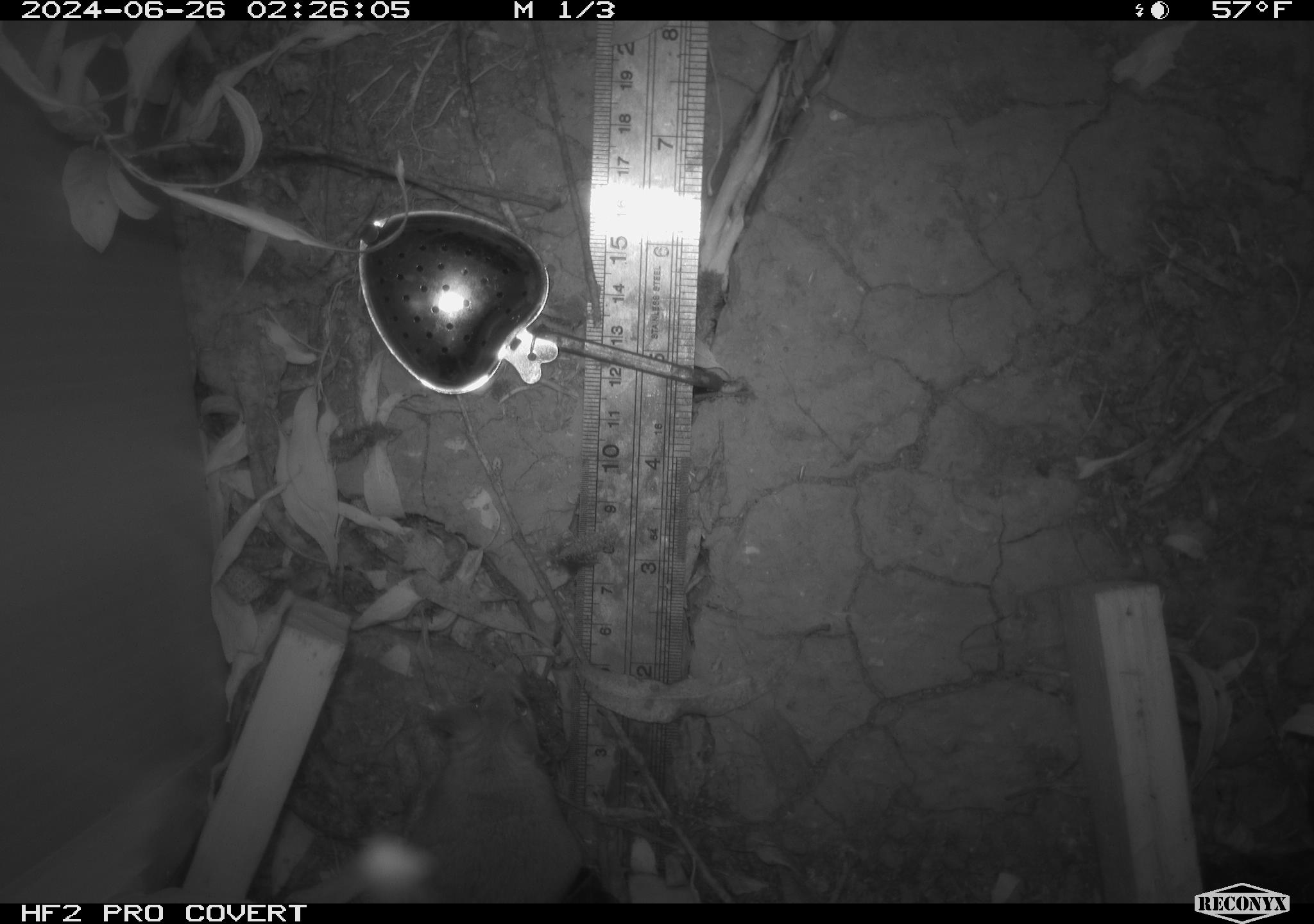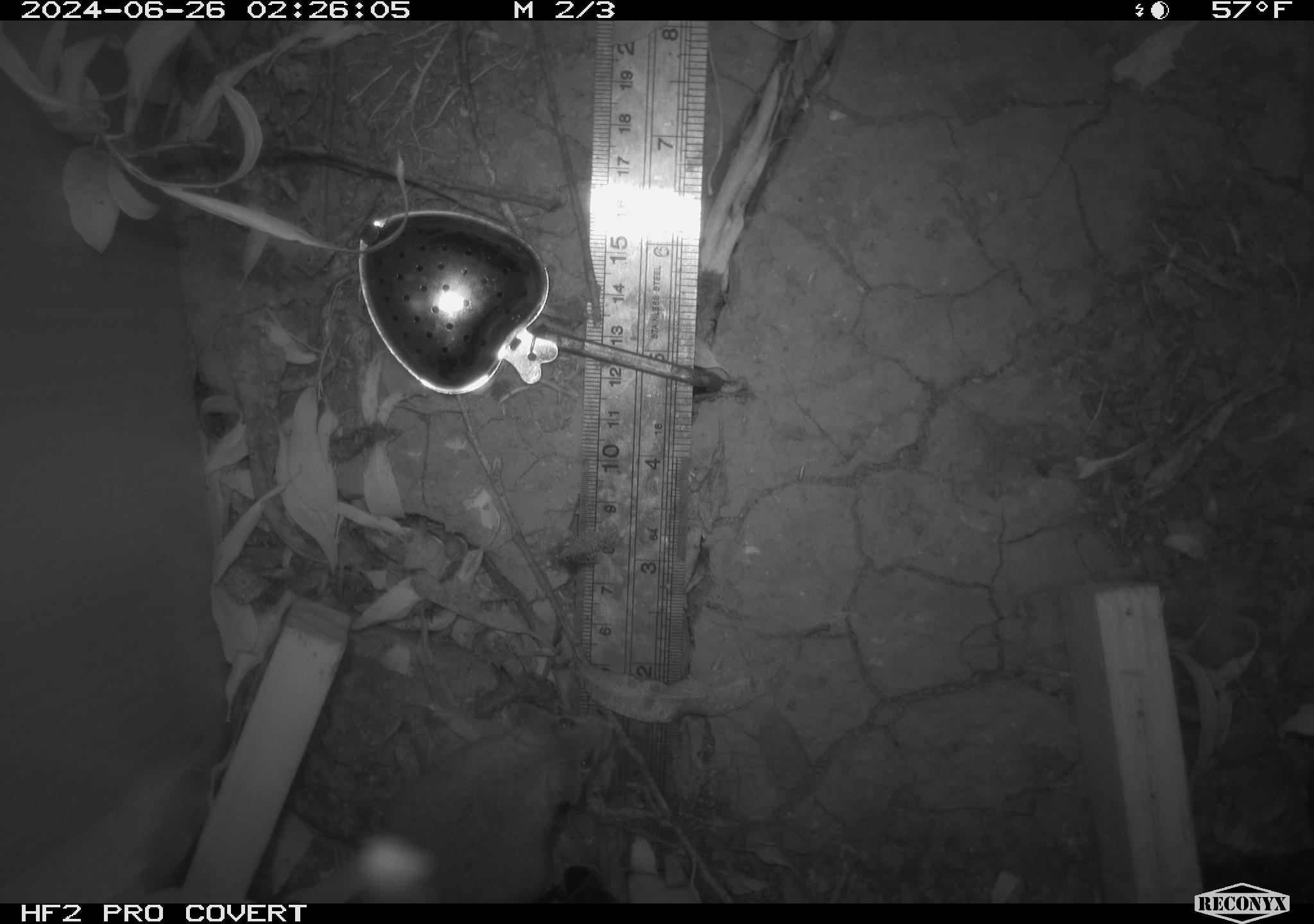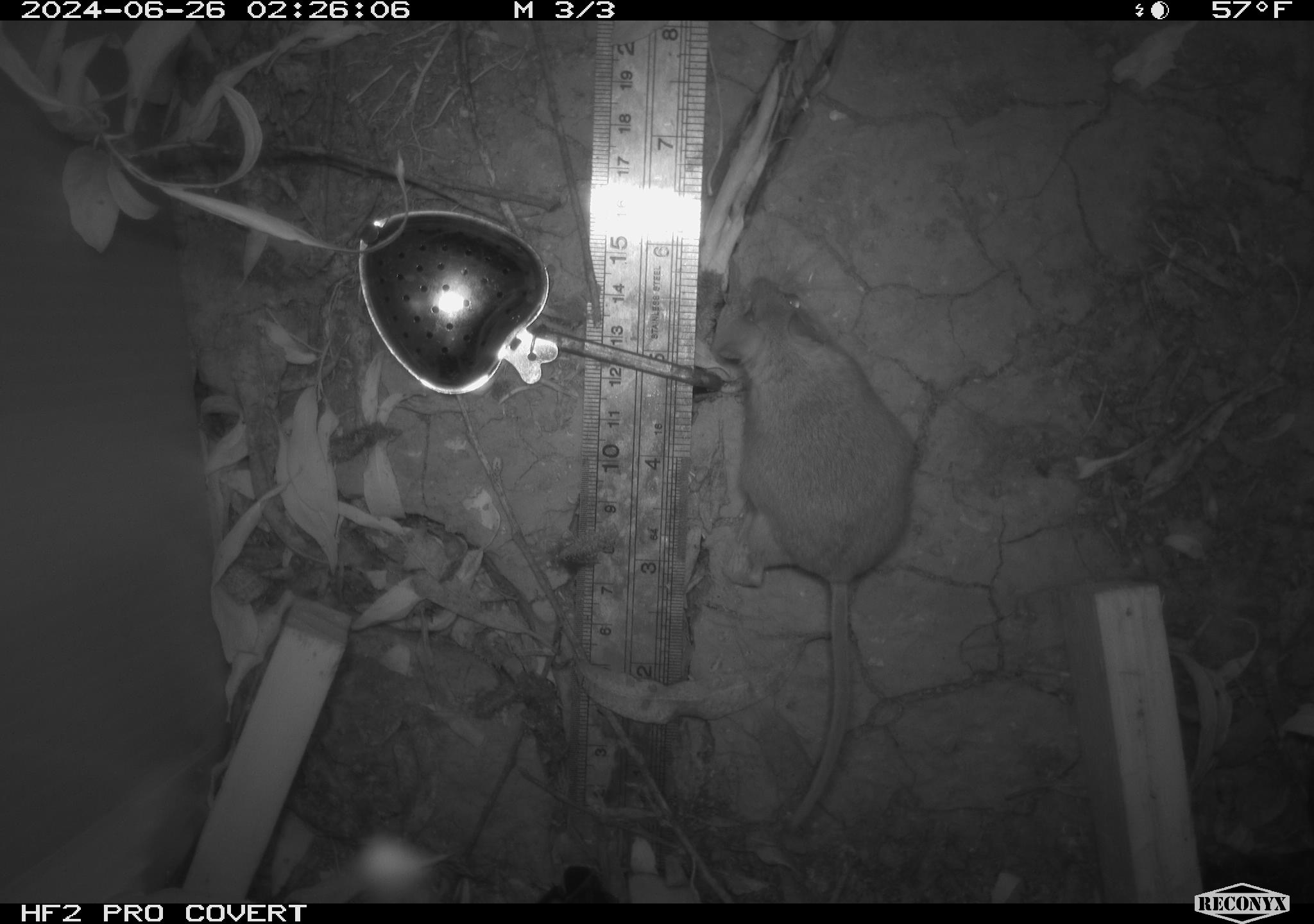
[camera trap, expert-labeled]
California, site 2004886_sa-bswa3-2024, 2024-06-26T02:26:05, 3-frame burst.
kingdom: Animalia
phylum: Chordata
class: Mammalia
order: Rodentia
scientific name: Rodentia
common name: mouse species